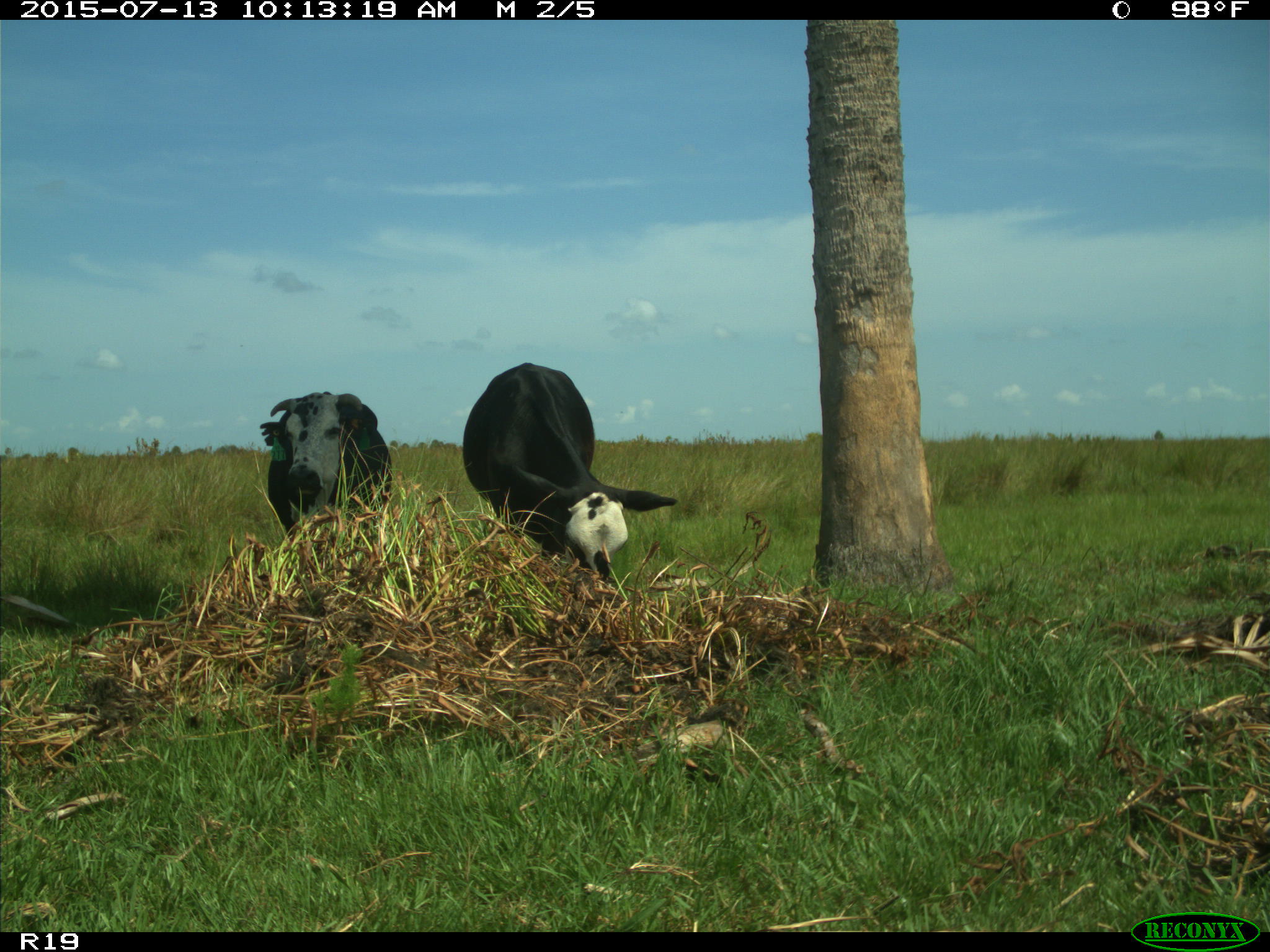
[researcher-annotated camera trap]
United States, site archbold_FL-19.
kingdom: Animalia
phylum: Chordata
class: Mammalia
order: Artiodactyla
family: Bovidae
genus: Bos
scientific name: Bos taurus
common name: domestic cow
Bos taurus (domestic cow).